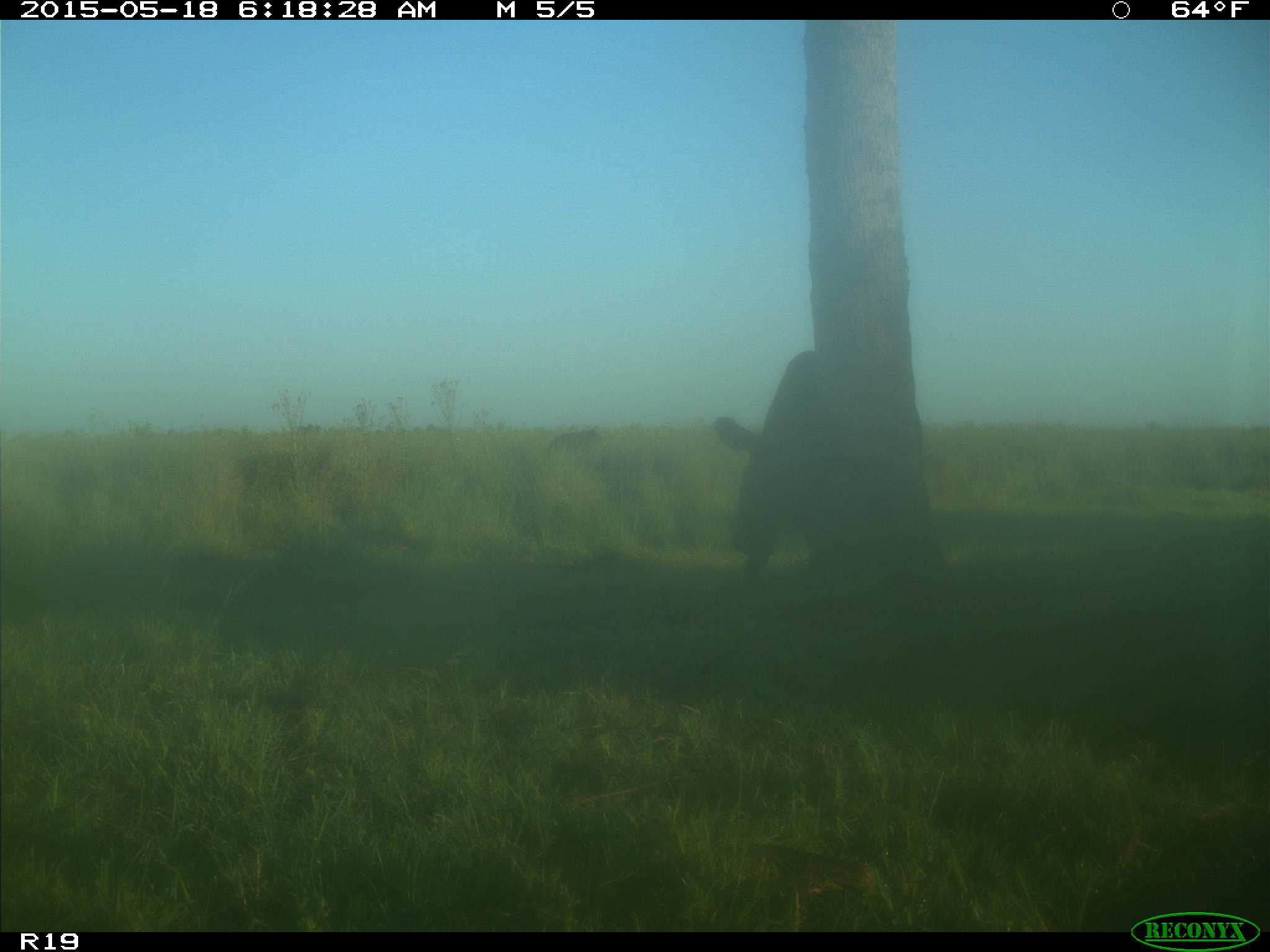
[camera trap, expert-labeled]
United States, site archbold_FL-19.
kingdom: Animalia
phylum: Chordata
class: Mammalia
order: Artiodactyla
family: Bovidae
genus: Bos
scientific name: Bos taurus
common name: domestic cow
Bos taurus (domestic cow).